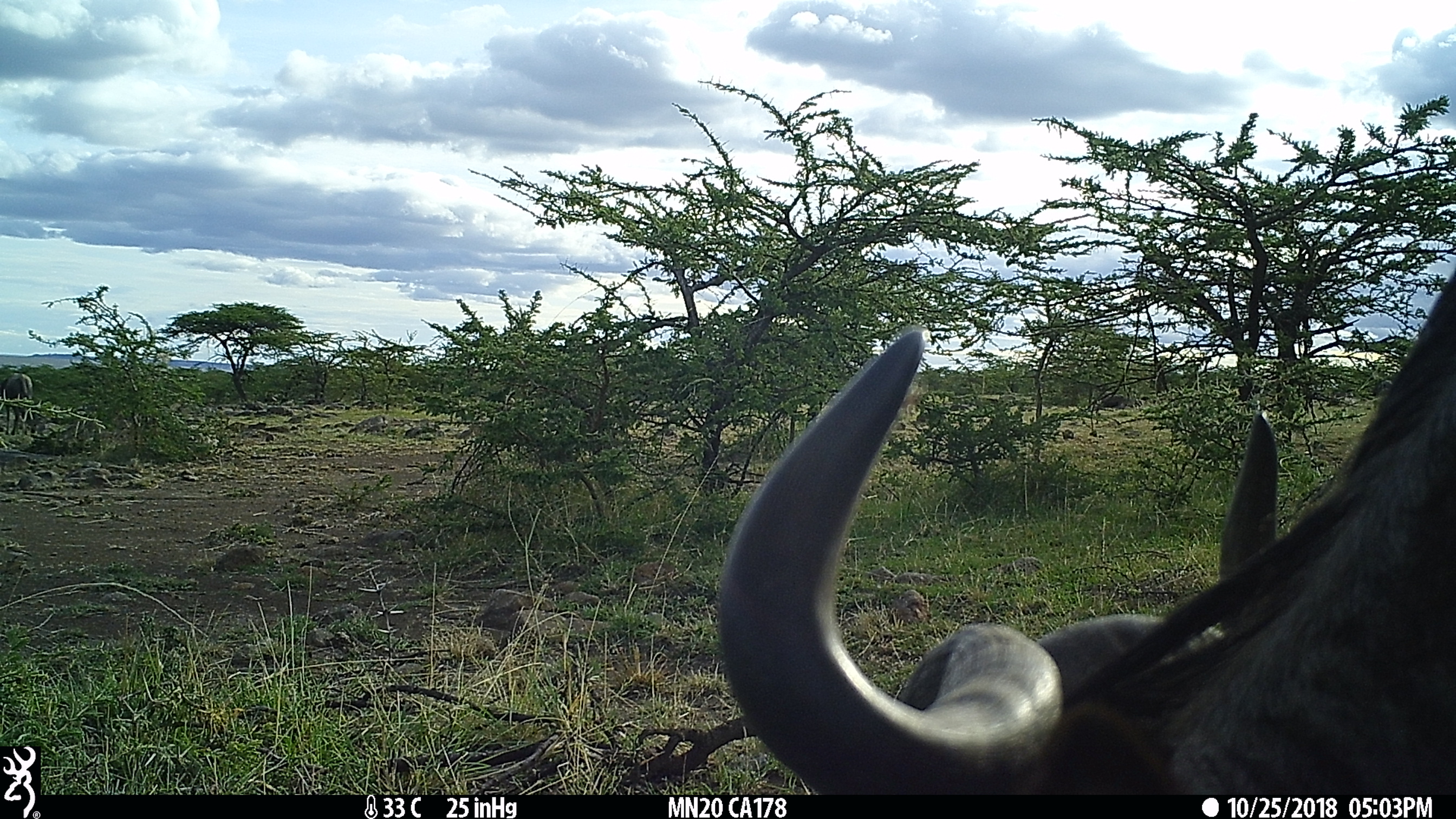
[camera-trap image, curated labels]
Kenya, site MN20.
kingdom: Animalia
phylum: Chordata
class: Mammalia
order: Artiodactyla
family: Bovidae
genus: Connochaetes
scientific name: Connochaetes taurinus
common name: blue wildebeest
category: wildebeest